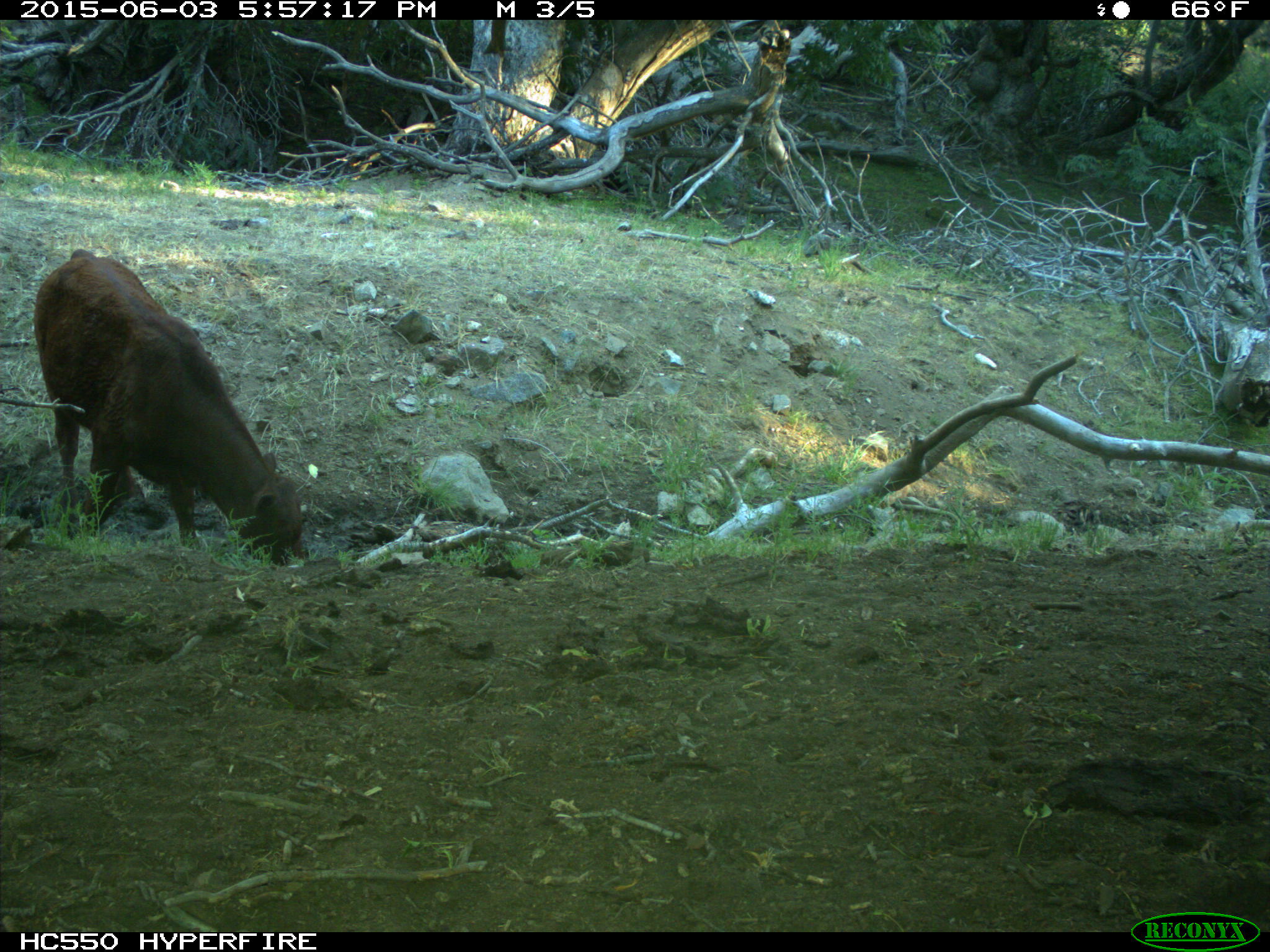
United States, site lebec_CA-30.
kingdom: Animalia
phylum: Chordata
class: Mammalia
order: Artiodactyla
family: Bovidae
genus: Bos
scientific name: Bos taurus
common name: domestic cow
Bos taurus (domestic cow).